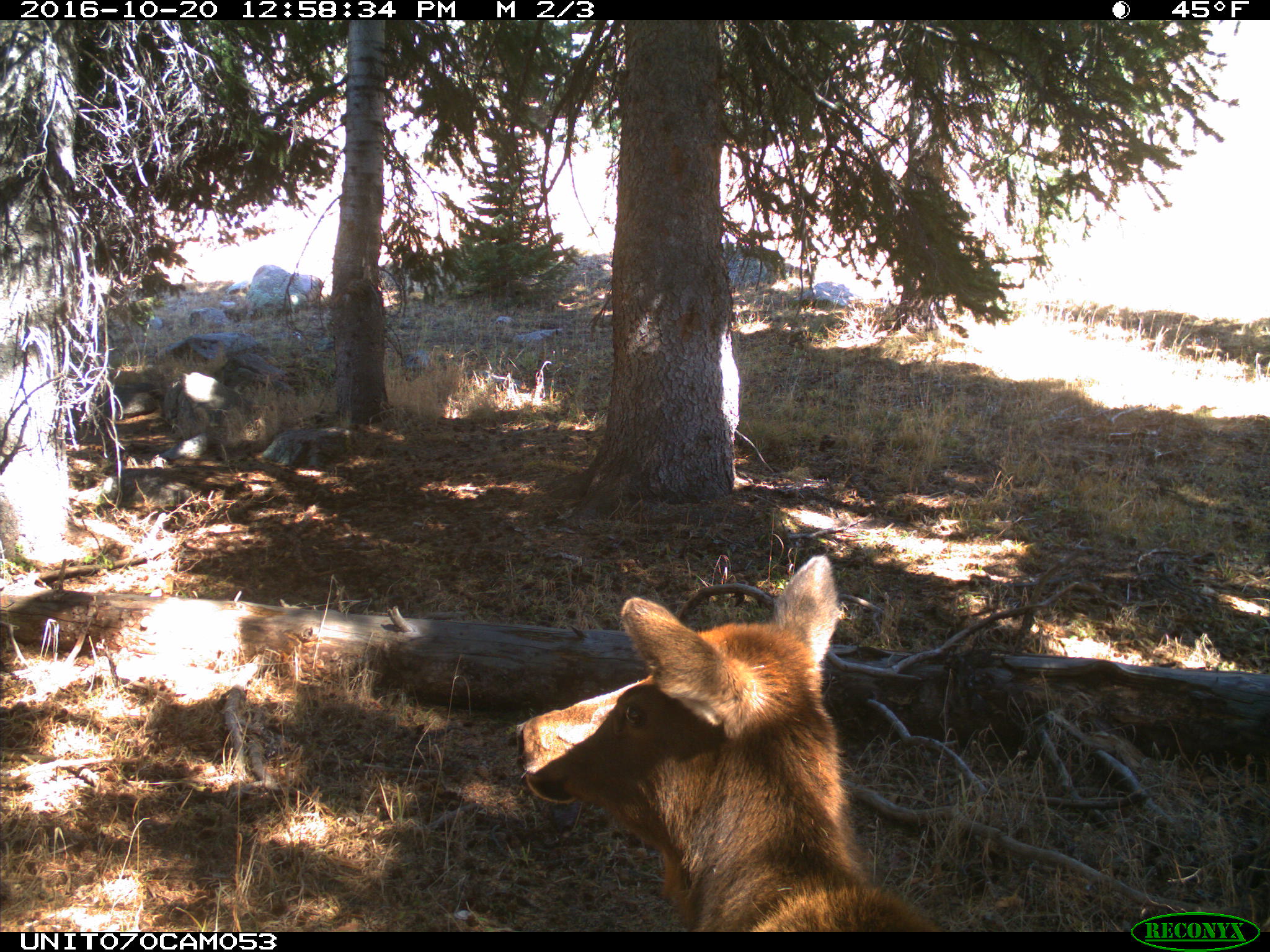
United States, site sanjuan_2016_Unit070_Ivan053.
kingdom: Animalia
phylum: Chordata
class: Mammalia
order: Artiodactyla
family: Cervidae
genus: Cervus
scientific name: Cervus elaphus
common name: red deer